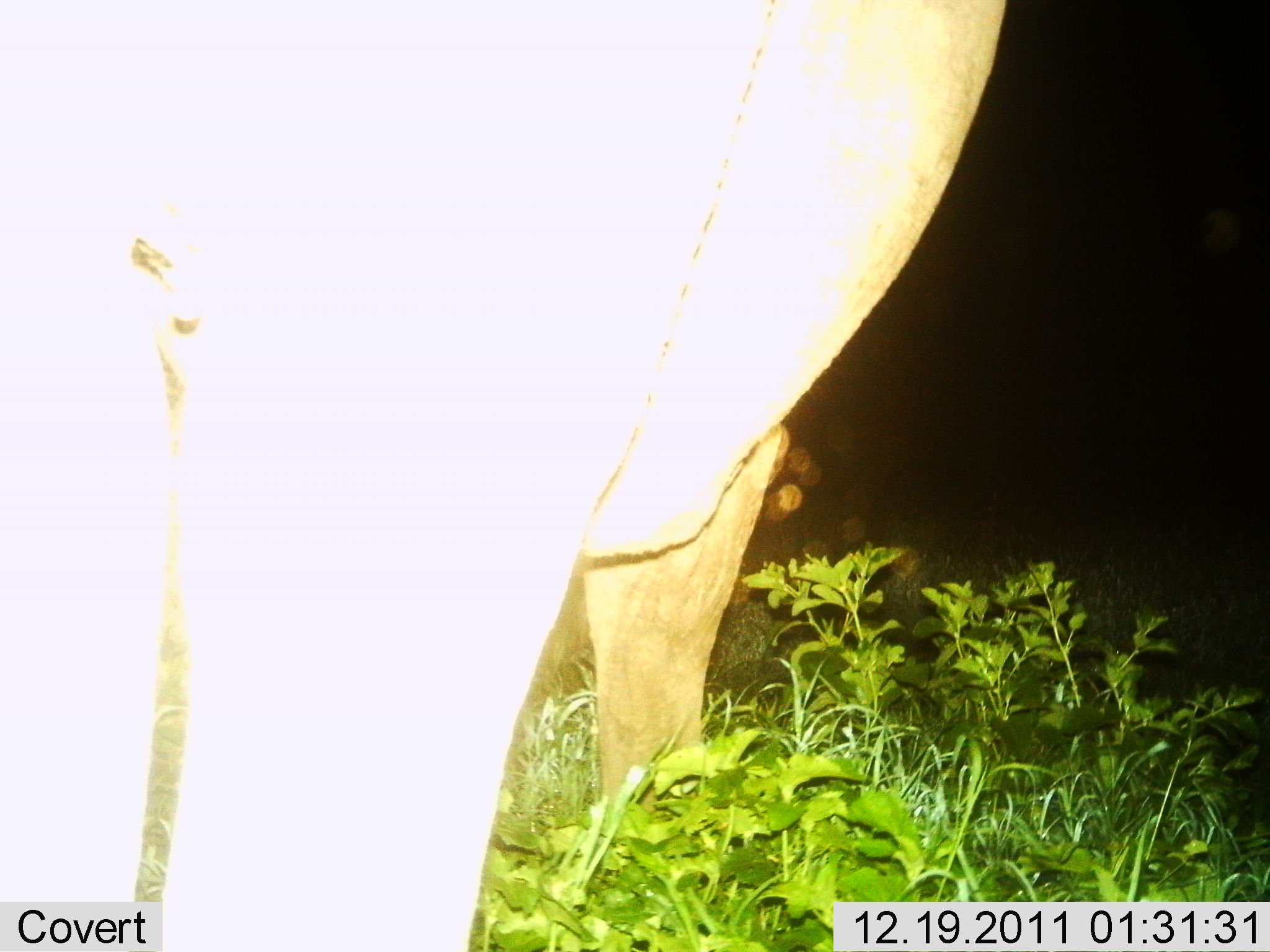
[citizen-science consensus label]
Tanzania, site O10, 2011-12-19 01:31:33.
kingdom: Animalia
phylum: Chordata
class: Mammalia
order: Proboscidea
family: Elephantidae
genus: Loxodonta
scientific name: Loxodonta africana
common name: african bush elephant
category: elephant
Elephant (african bush elephant) (Loxodonta africana), count 1. Behavior (volunteer vote fractions): standing 83%, resting 0%, moving 17%, interacting 0%. Young present (vote fraction): 0%. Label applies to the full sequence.